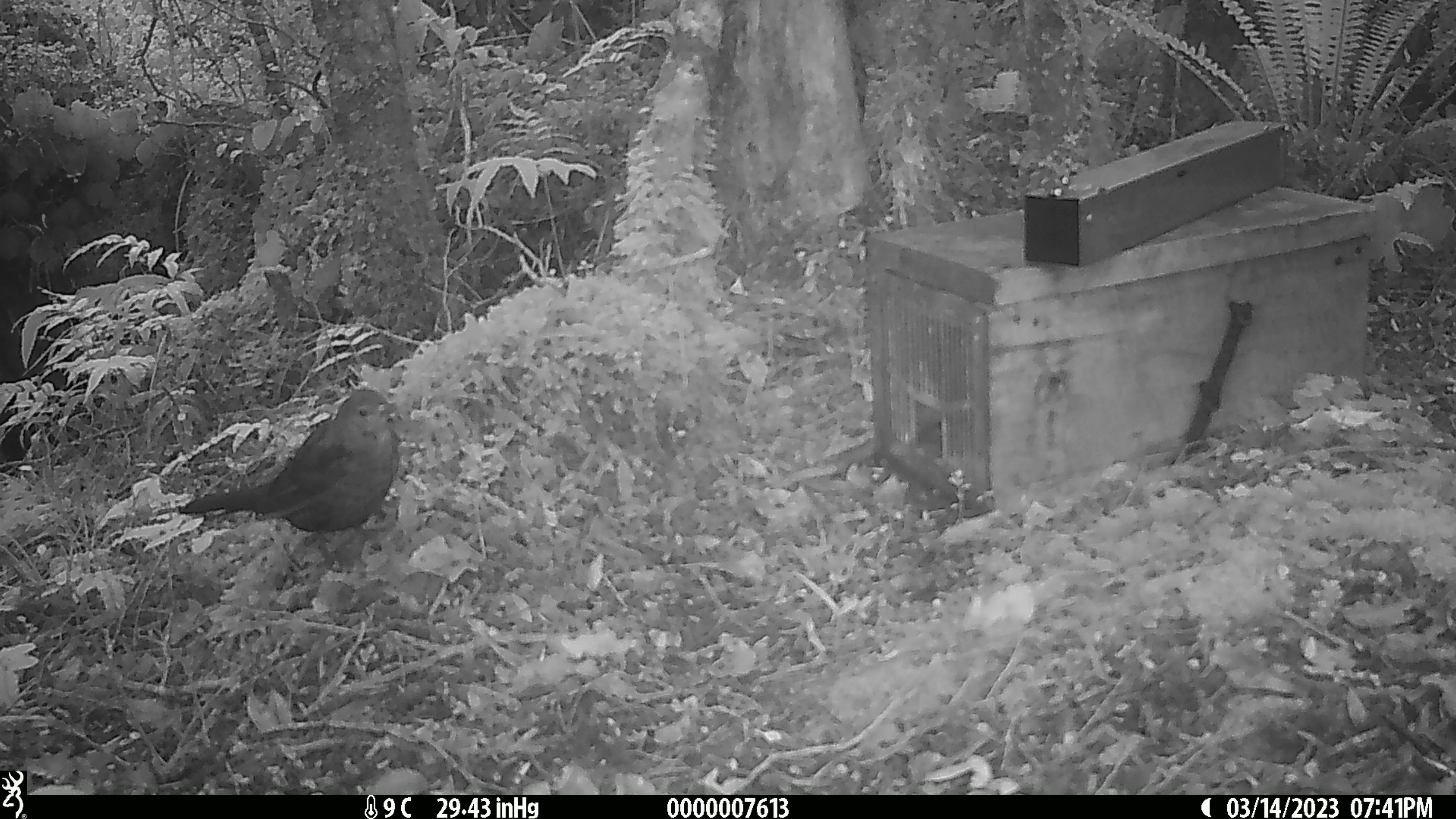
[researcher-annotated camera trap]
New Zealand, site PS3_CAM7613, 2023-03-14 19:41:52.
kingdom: Animalia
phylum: Chordata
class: Aves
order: Passeriformes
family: Turdidae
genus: Turdus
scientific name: Turdus merula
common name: eurasian blackbird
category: blackbird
Blackbird (eurasian blackbird) (Turdus merula).